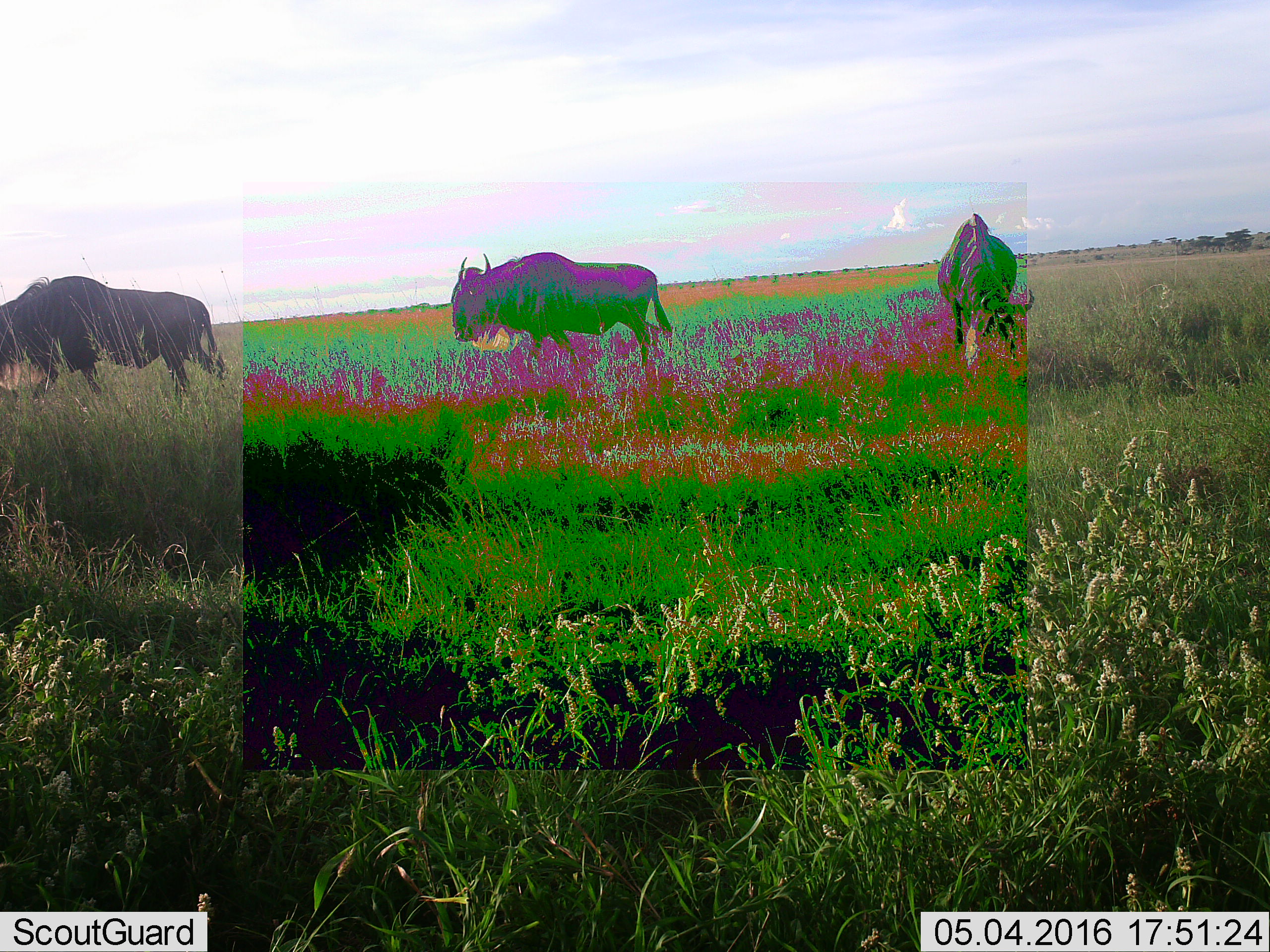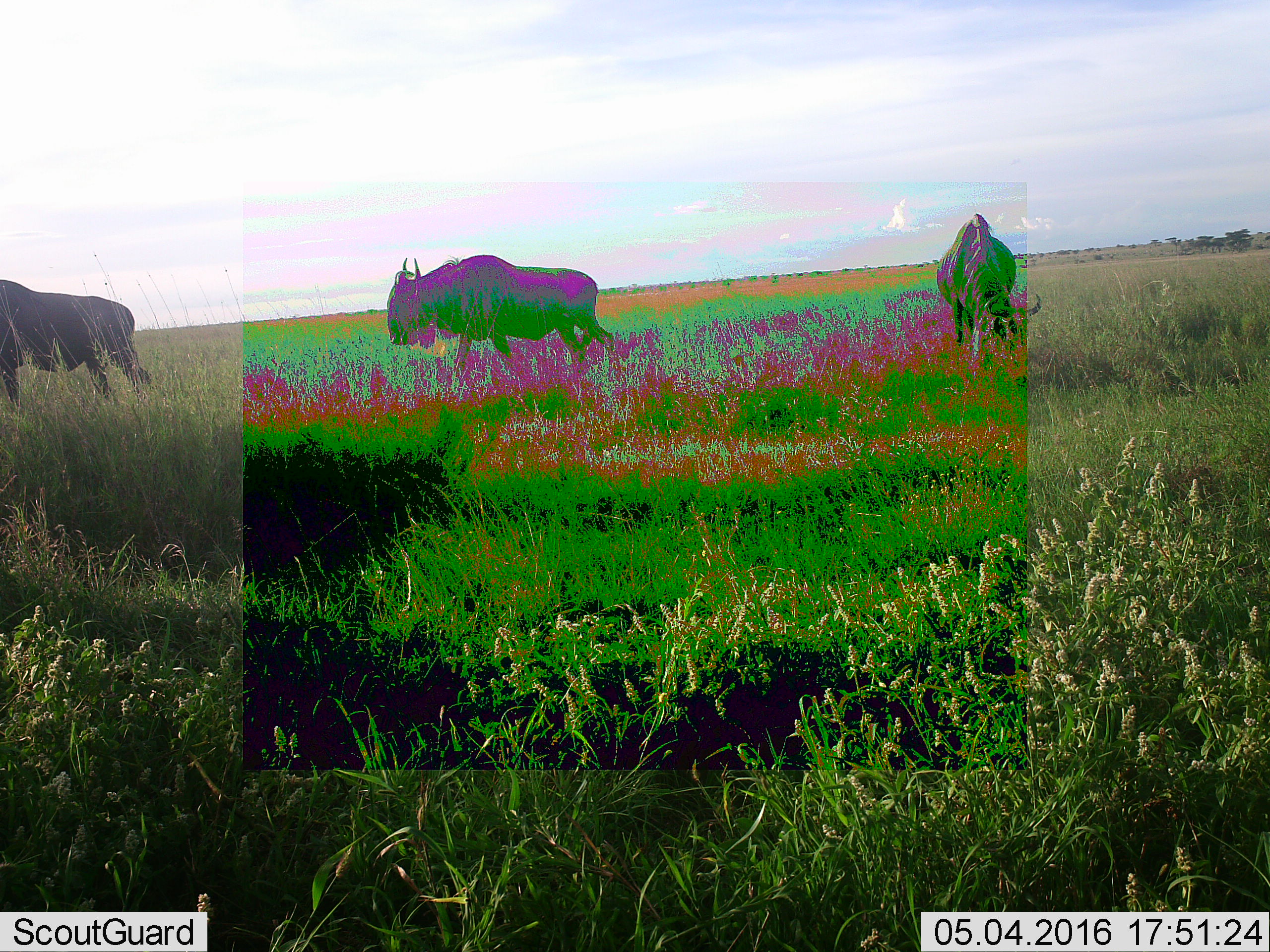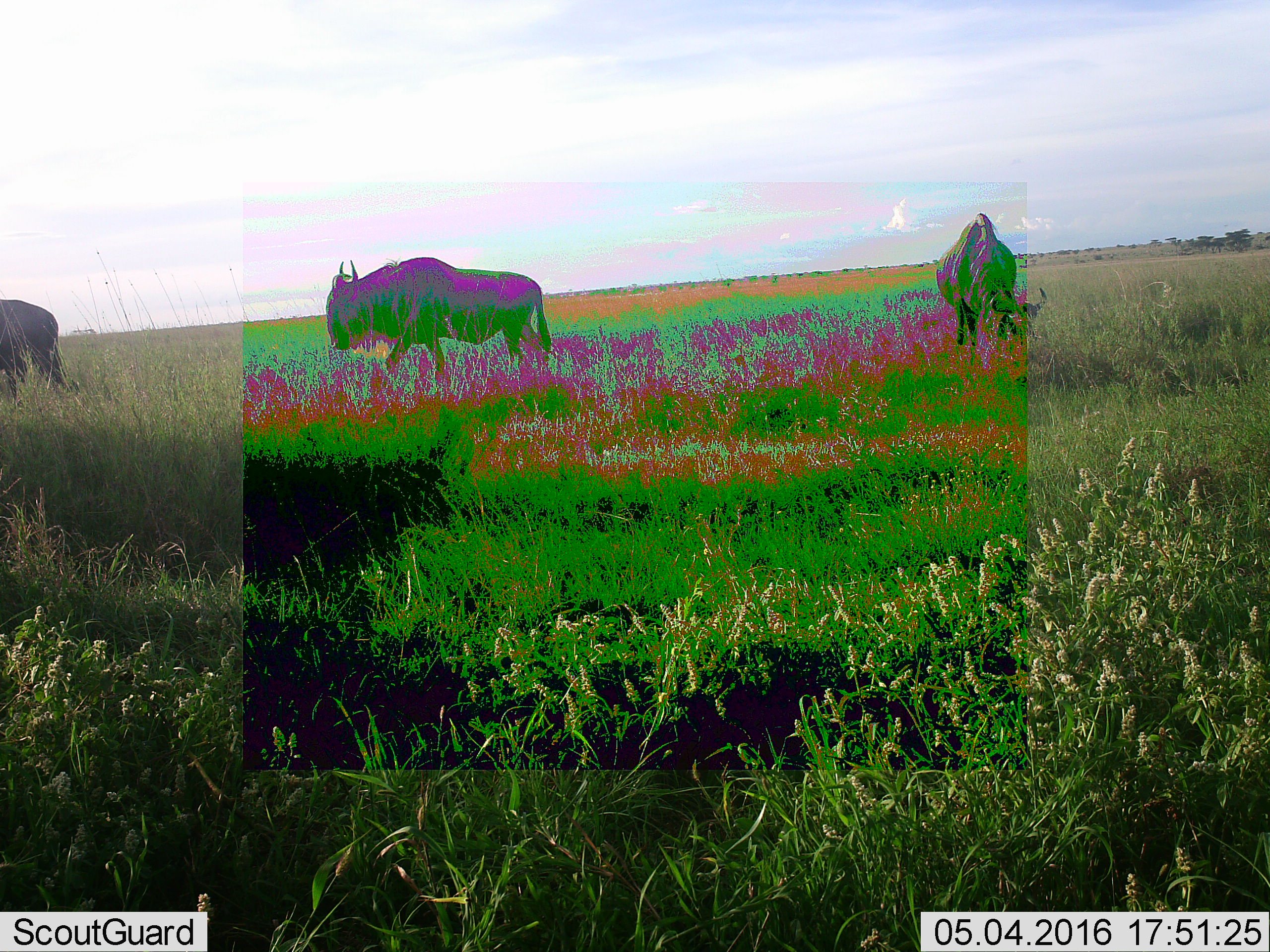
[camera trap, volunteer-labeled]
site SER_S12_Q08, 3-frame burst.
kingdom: Animalia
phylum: Chordata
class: Mammalia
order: Artiodactyla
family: Bovidae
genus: Connochaetes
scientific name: Connochaetes taurinus taurinus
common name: blue wildebeest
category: wildebeestblue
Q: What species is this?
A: Wildebeestblue (blue wildebeest) (Connochaetes taurinus taurinus).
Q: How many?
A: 3.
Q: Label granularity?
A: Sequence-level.